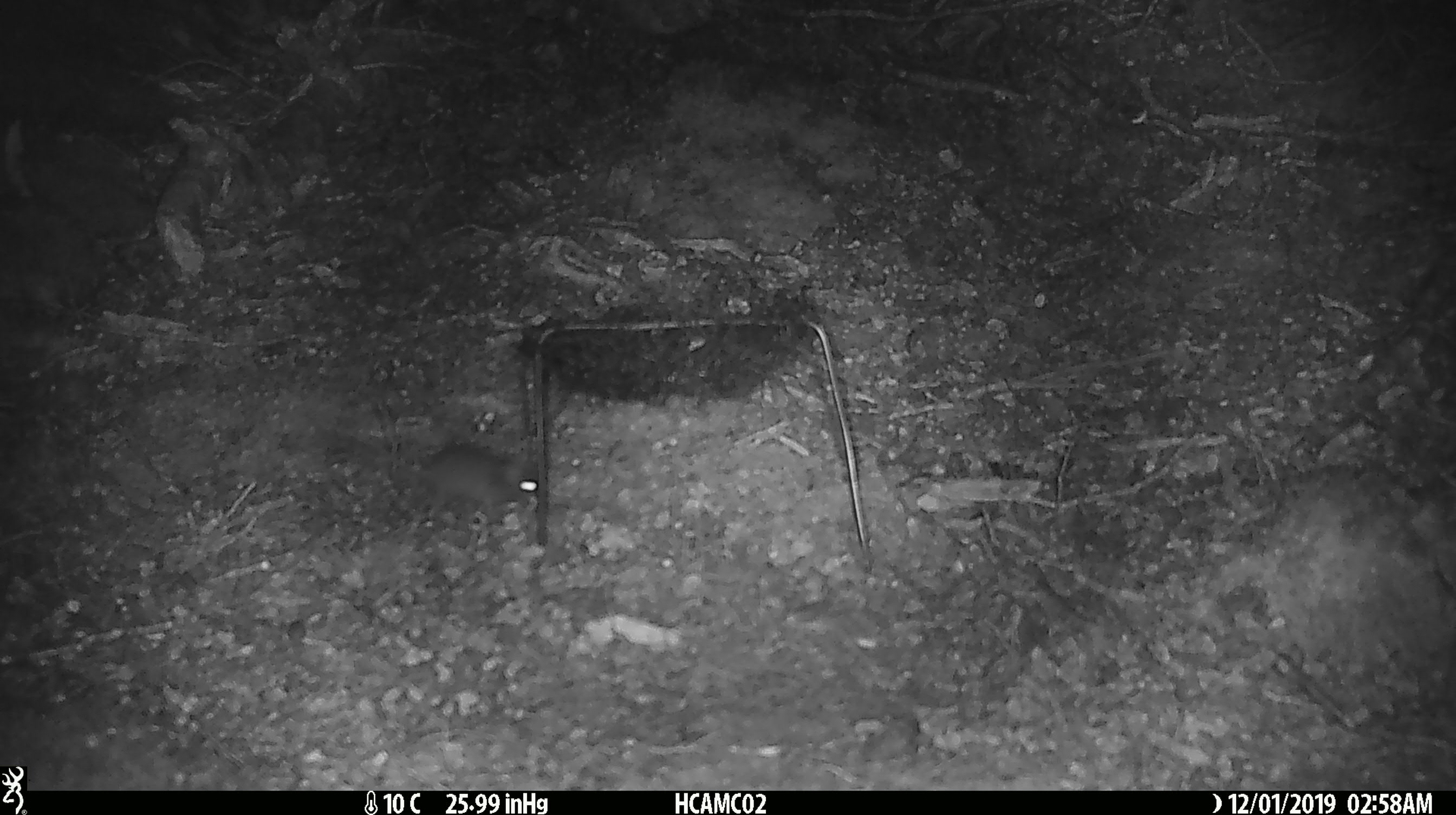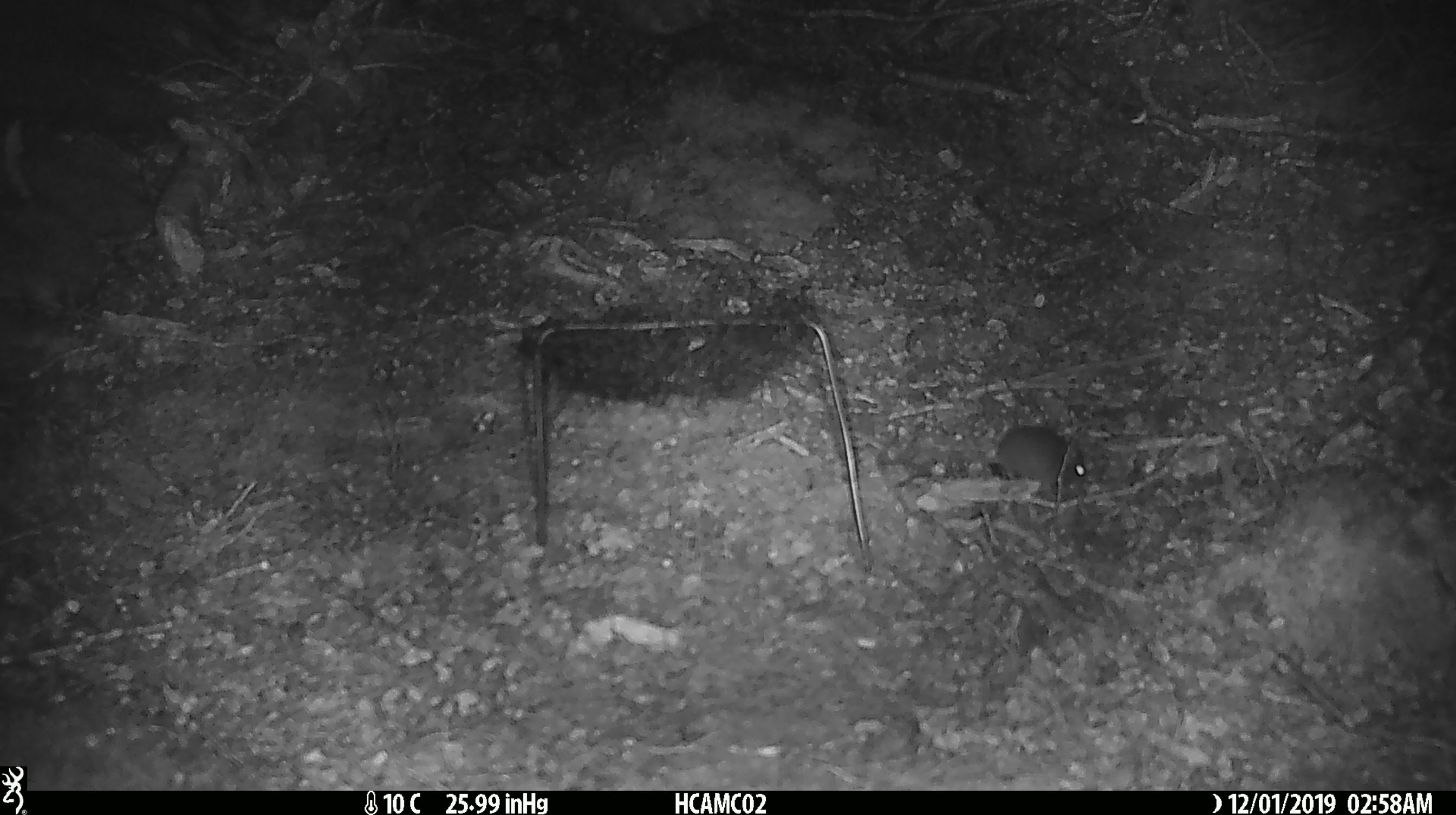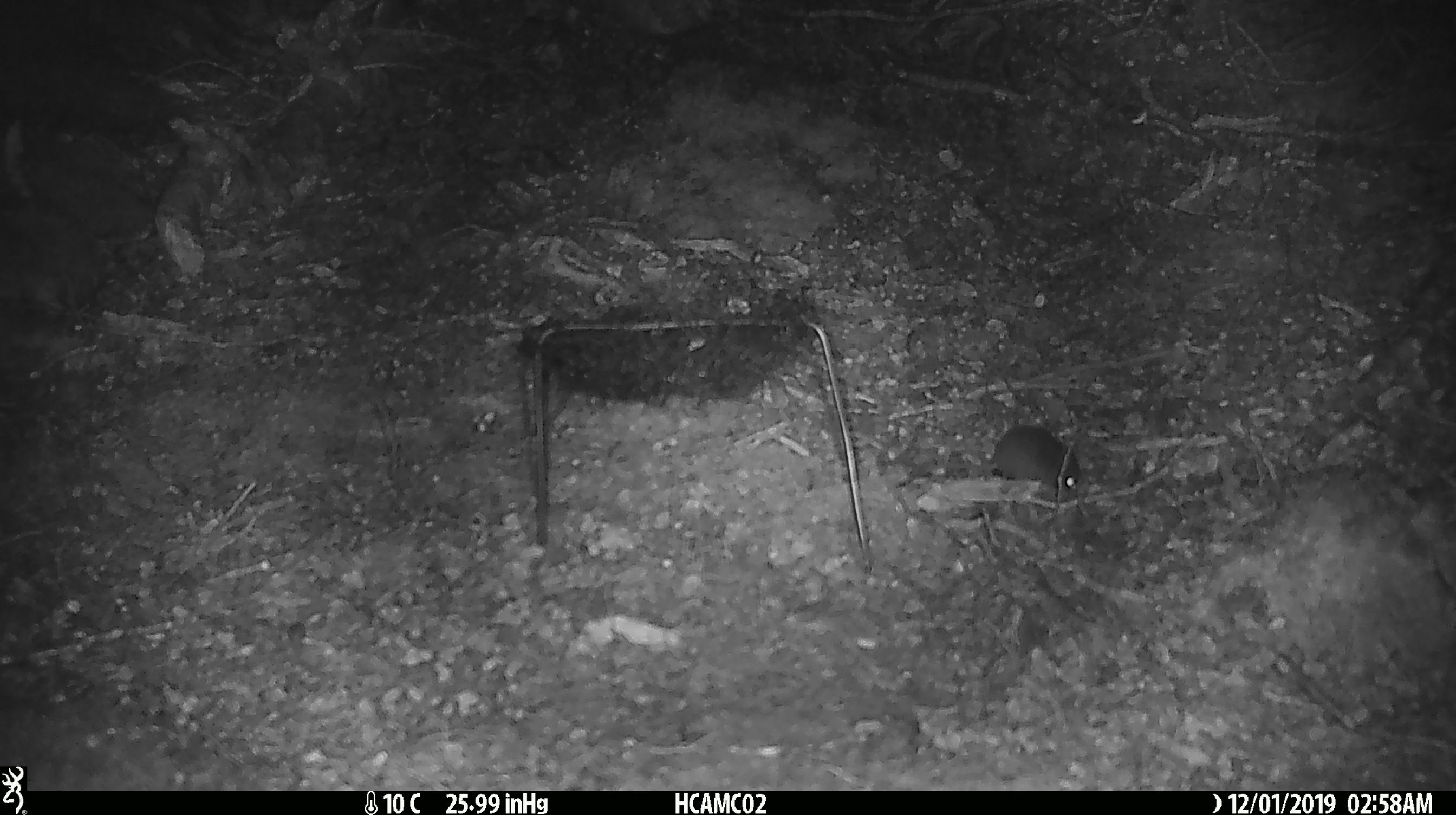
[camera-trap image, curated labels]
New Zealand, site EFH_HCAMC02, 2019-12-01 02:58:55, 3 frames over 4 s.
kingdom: Animalia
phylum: Chordata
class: Mammalia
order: Rodentia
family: Muridae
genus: Mus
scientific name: Mus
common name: mouse